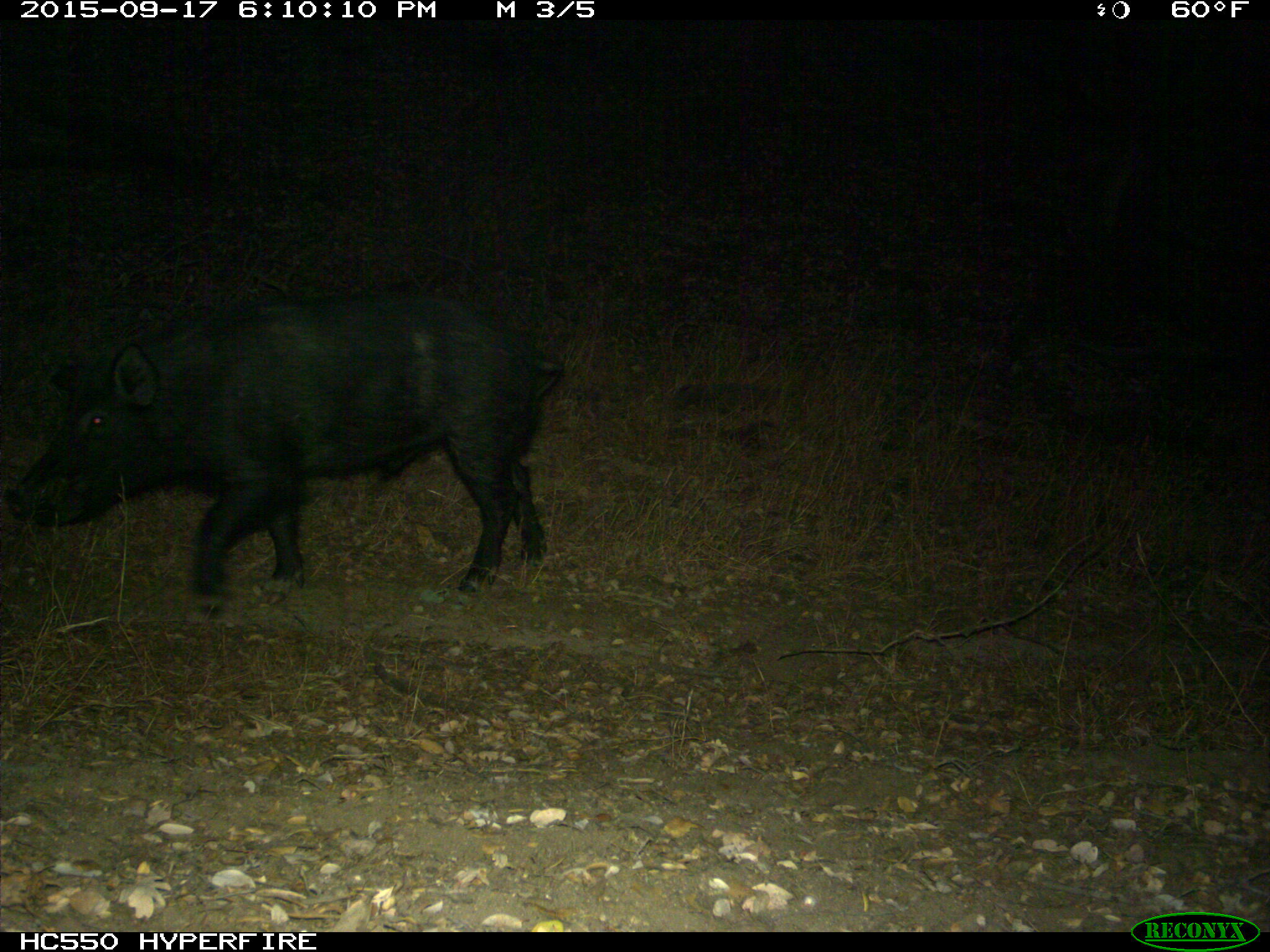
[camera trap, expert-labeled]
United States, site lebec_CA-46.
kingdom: Animalia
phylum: Chordata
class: Mammalia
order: Artiodactyla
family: Suidae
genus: Sus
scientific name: Sus scrofa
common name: wild boar